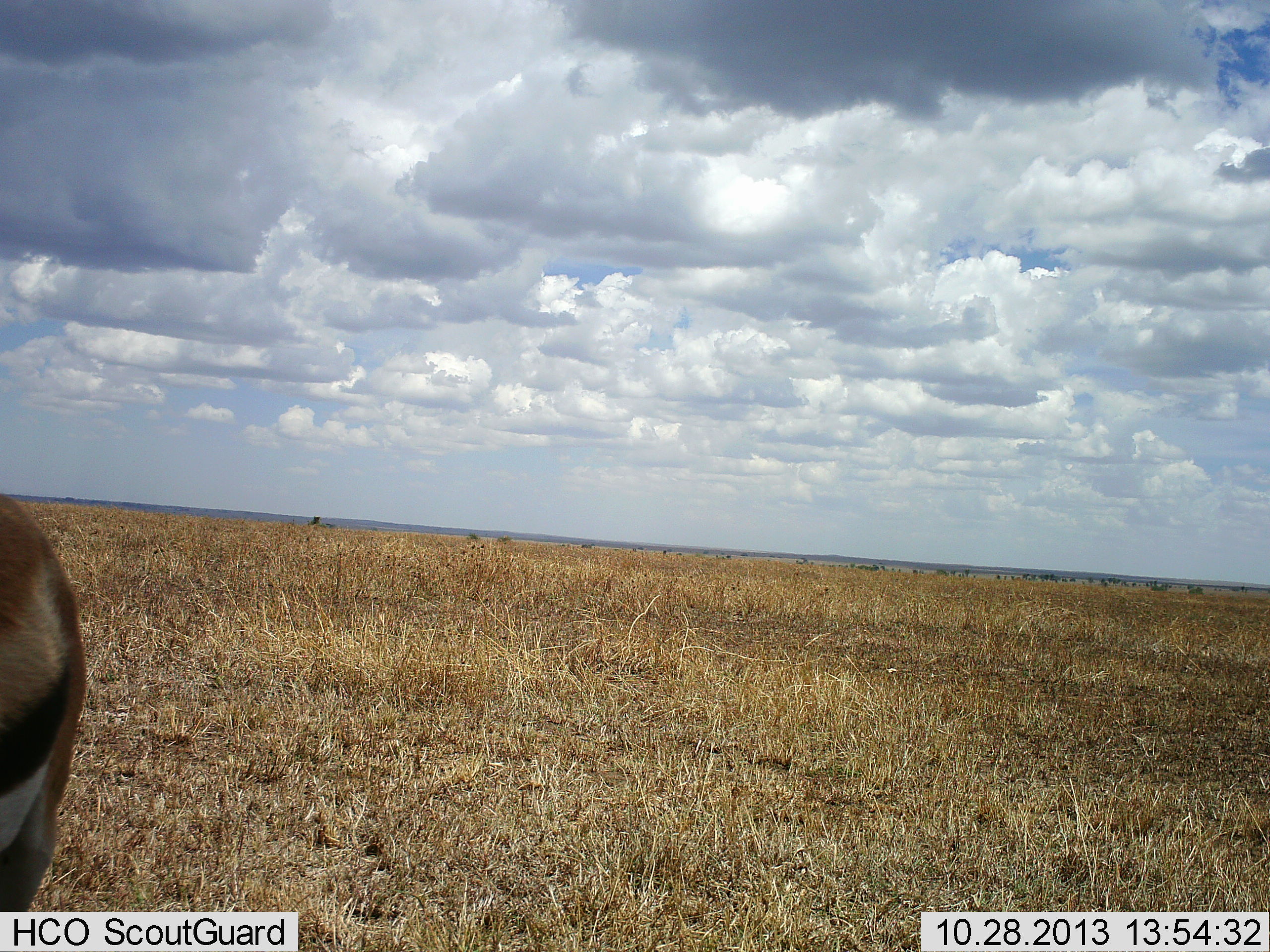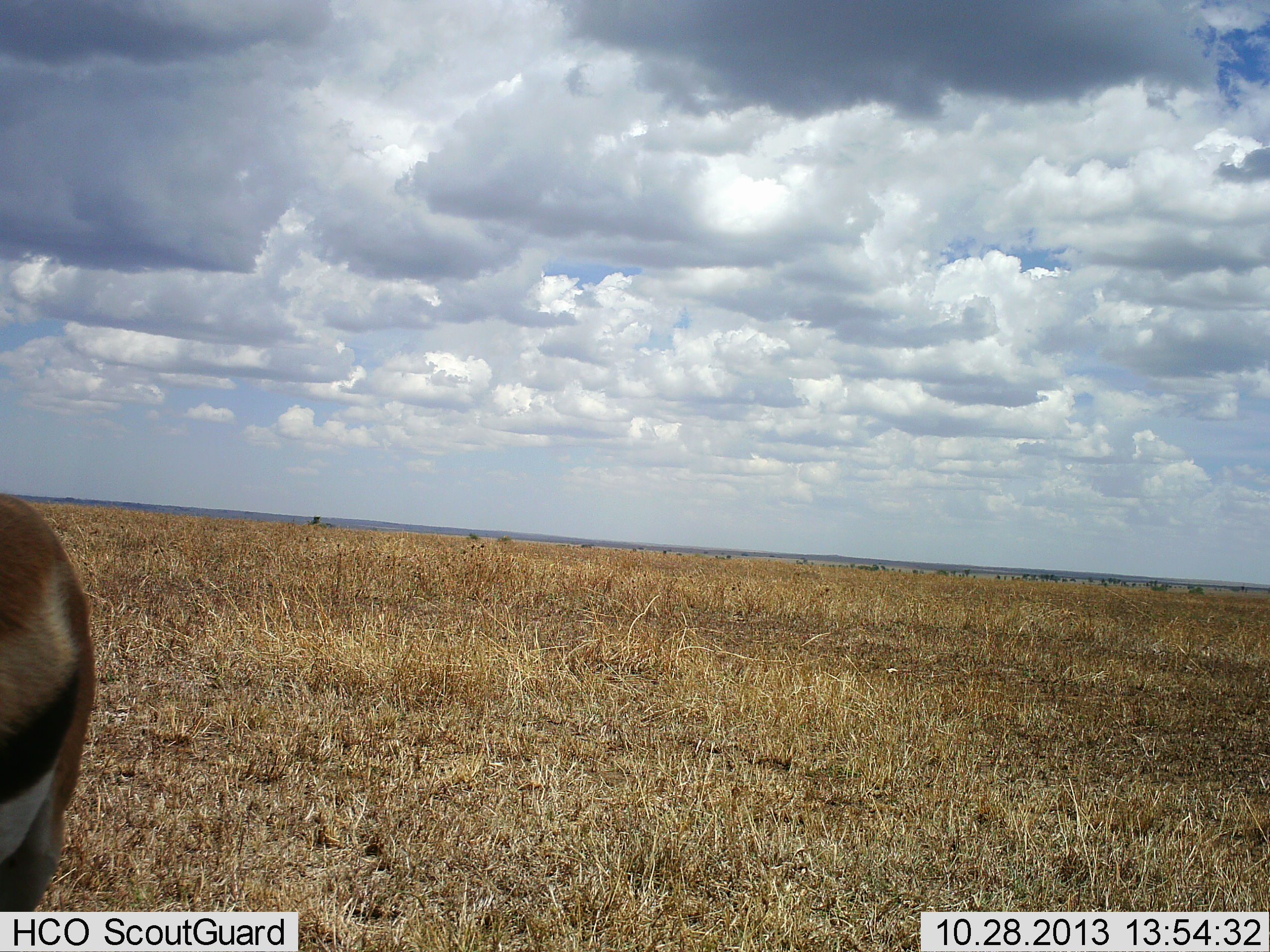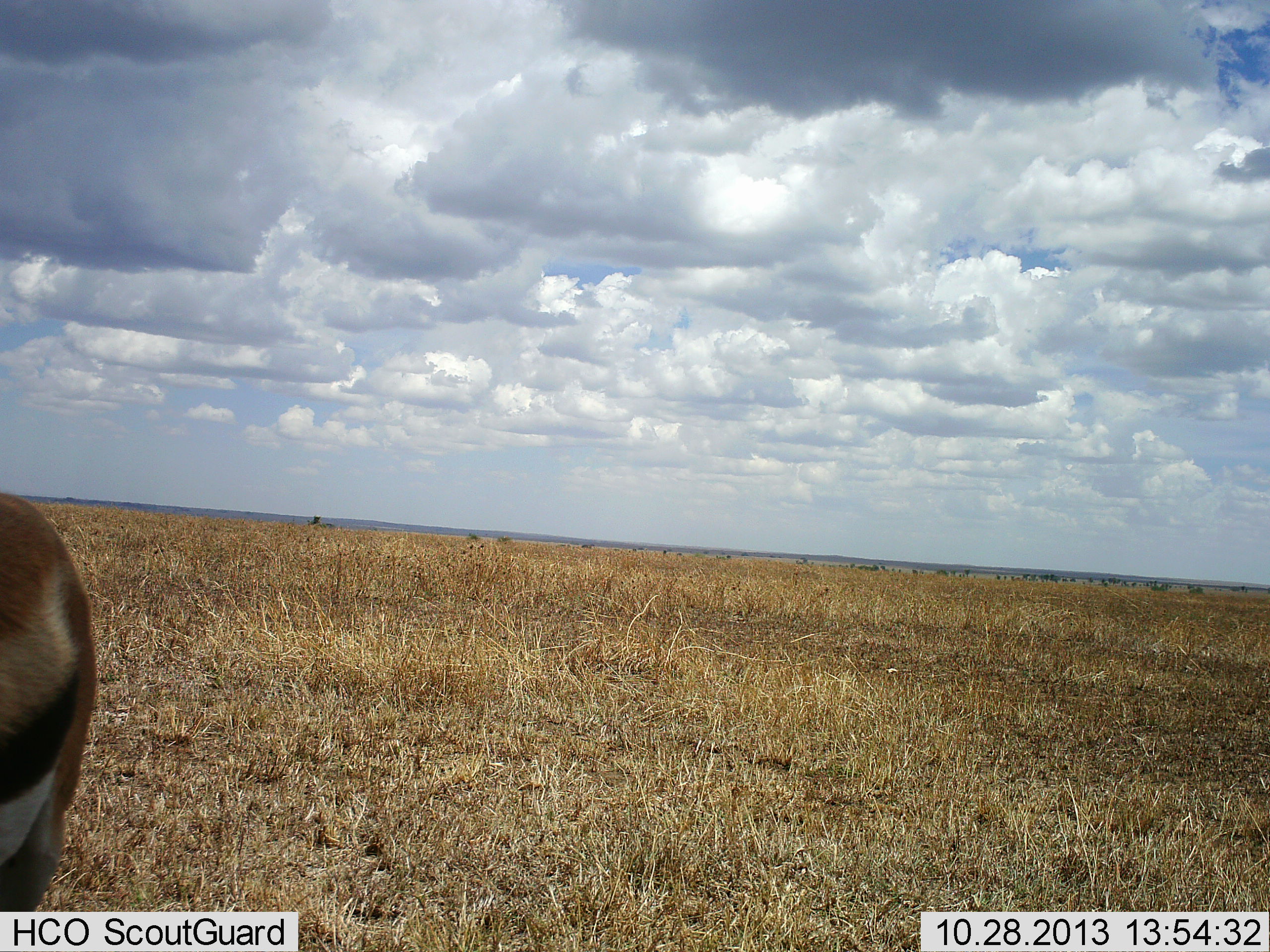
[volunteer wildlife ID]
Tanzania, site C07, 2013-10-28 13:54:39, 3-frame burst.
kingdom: Animalia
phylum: Chordata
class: Mammalia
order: Artiodactyla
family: Bovidae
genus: Eudorcas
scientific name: Eudorcas thomsonii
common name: thomson's gazelle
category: gazellethomsons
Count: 1.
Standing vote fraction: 100%.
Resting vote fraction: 0%.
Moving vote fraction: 0%.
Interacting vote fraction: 0%.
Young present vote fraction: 0%.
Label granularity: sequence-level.